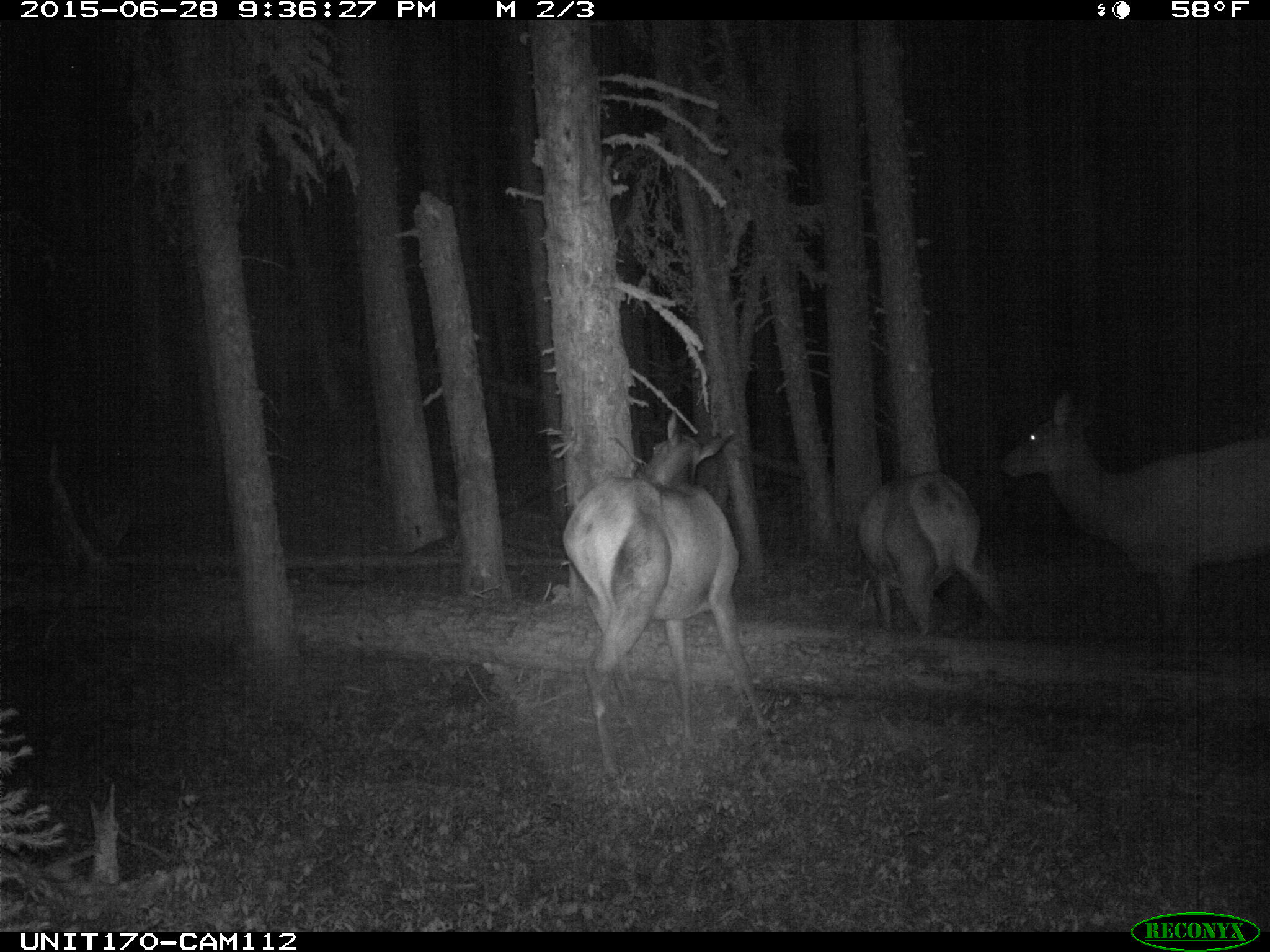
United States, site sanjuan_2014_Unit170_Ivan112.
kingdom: Animalia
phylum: Chordata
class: Mammalia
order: Artiodactyla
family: Cervidae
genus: Cervus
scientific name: Cervus elaphus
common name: red deer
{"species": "Cervus elaphus (red deer)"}